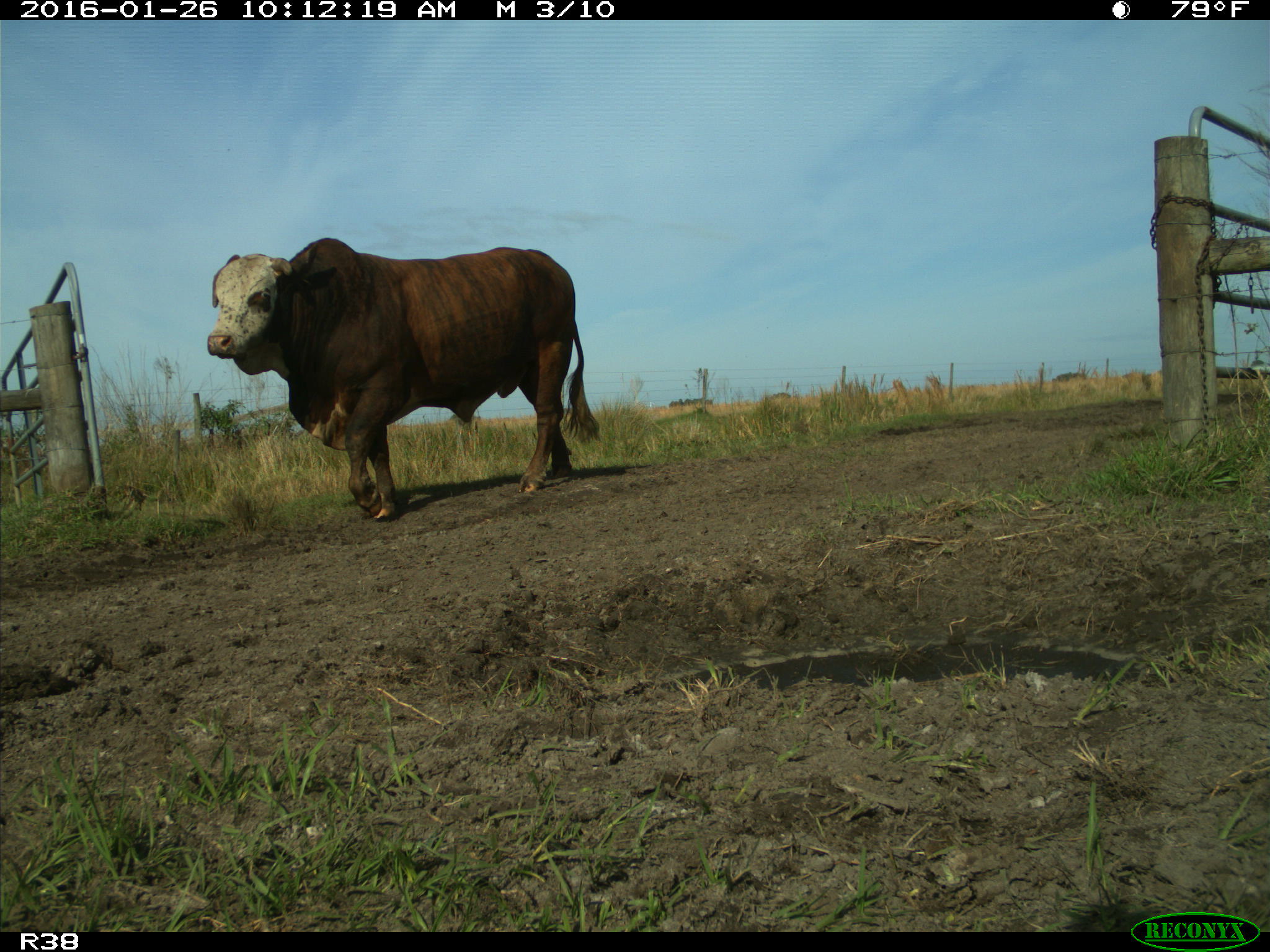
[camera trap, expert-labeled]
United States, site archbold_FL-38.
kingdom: Animalia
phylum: Chordata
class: Mammalia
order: Artiodactyla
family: Bovidae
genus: Bos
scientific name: Bos taurus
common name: domestic cow